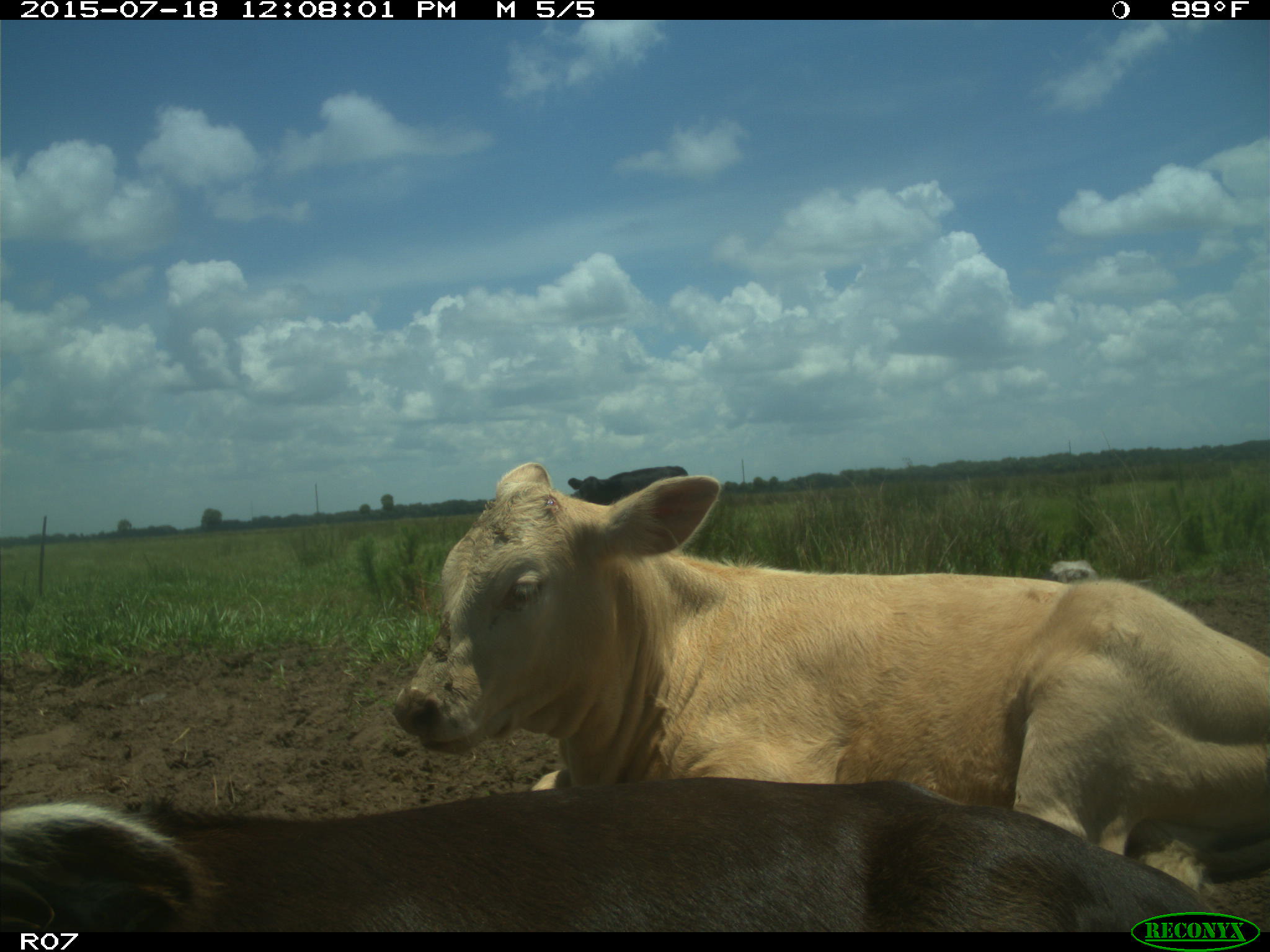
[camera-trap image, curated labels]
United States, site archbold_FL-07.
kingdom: Animalia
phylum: Chordata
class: Mammalia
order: Artiodactyla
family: Bovidae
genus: Bos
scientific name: Bos taurus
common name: domestic cow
Bos taurus (domestic cow).